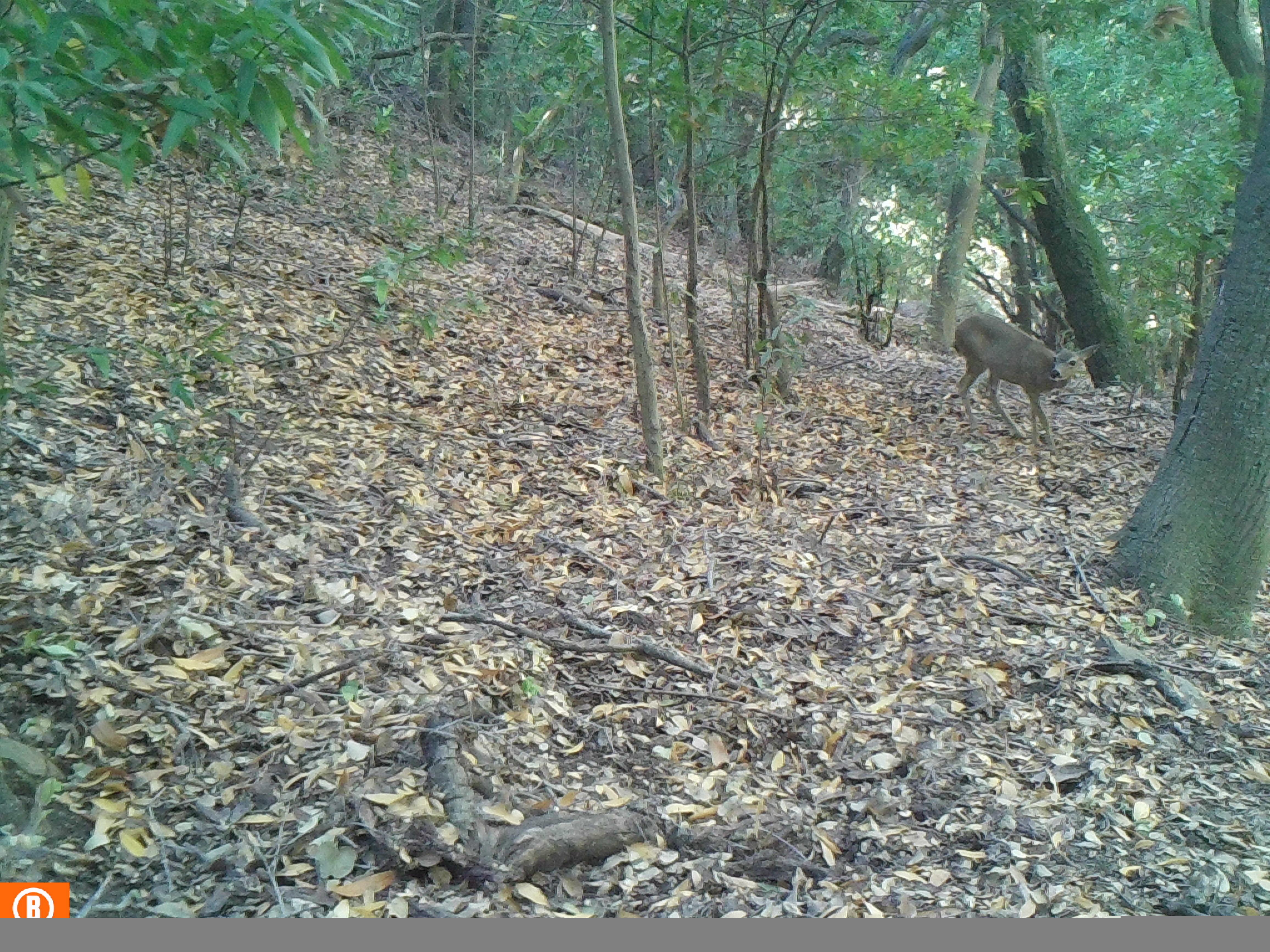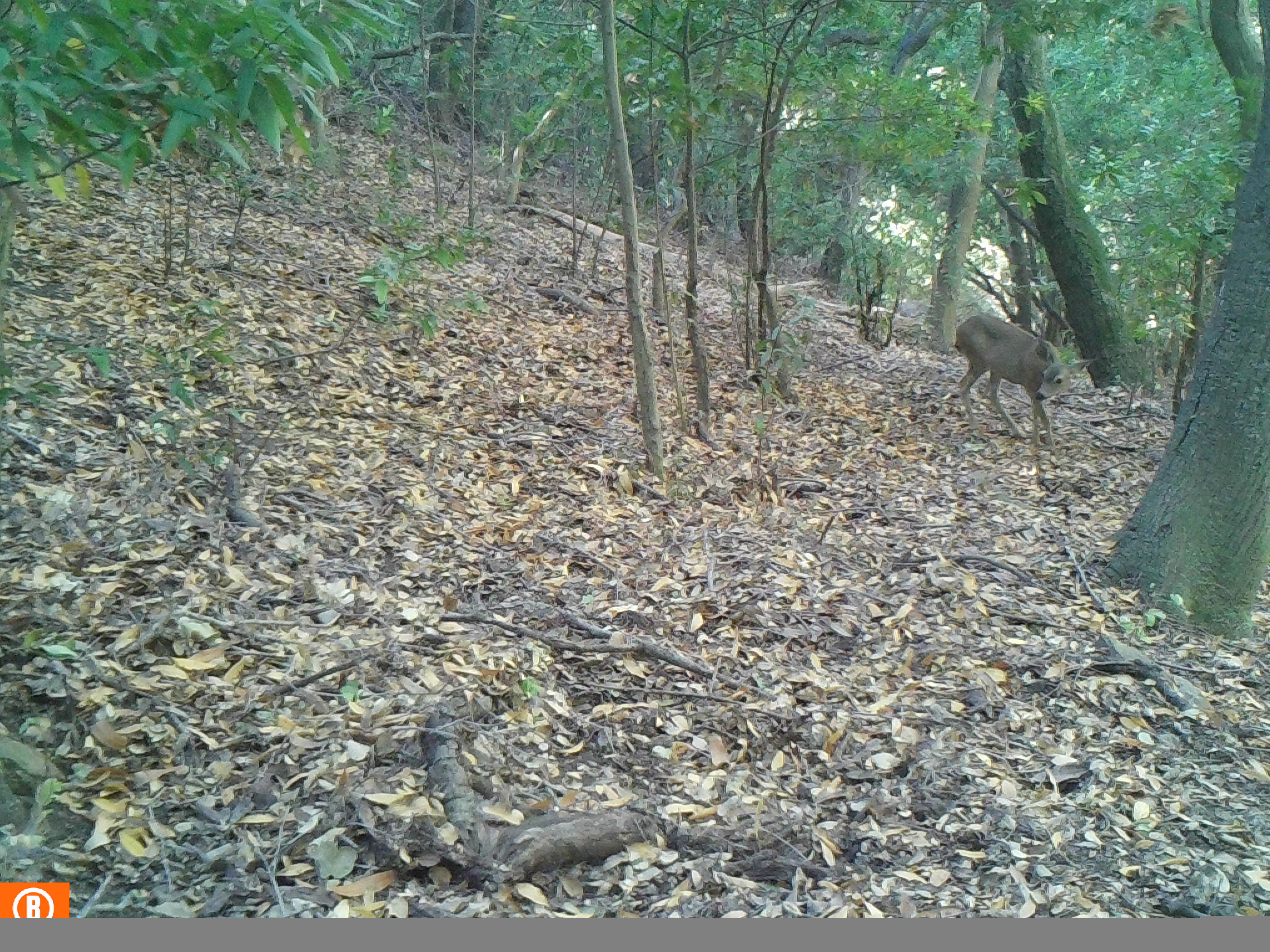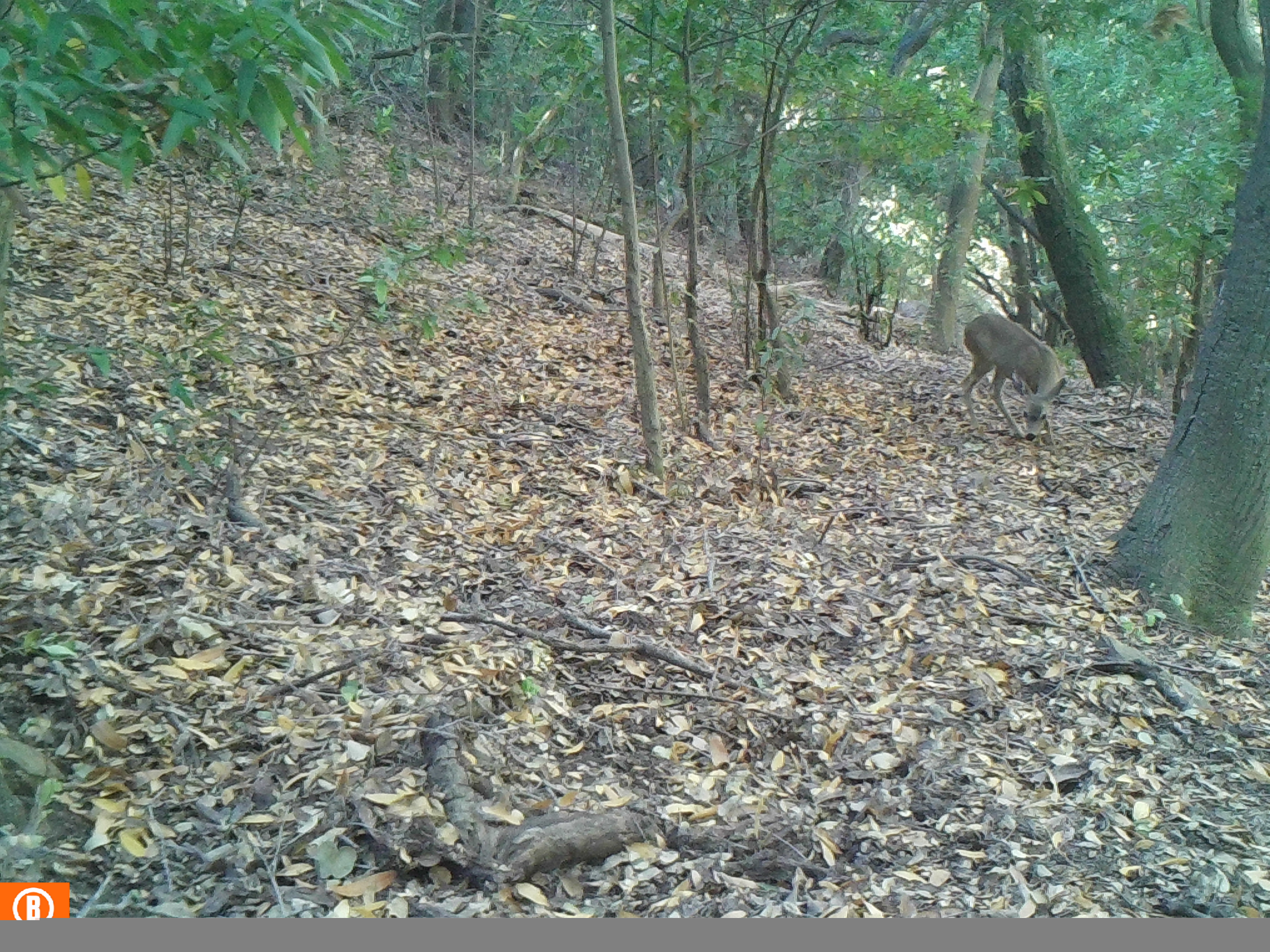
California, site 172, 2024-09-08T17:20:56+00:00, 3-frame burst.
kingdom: Animalia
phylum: Chordata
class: Mammalia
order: Artiodactyla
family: Cervidae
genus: Odocoileus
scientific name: Odocoileus hemionus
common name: mule deer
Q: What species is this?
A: Mule deer (Odocoileus hemionus).